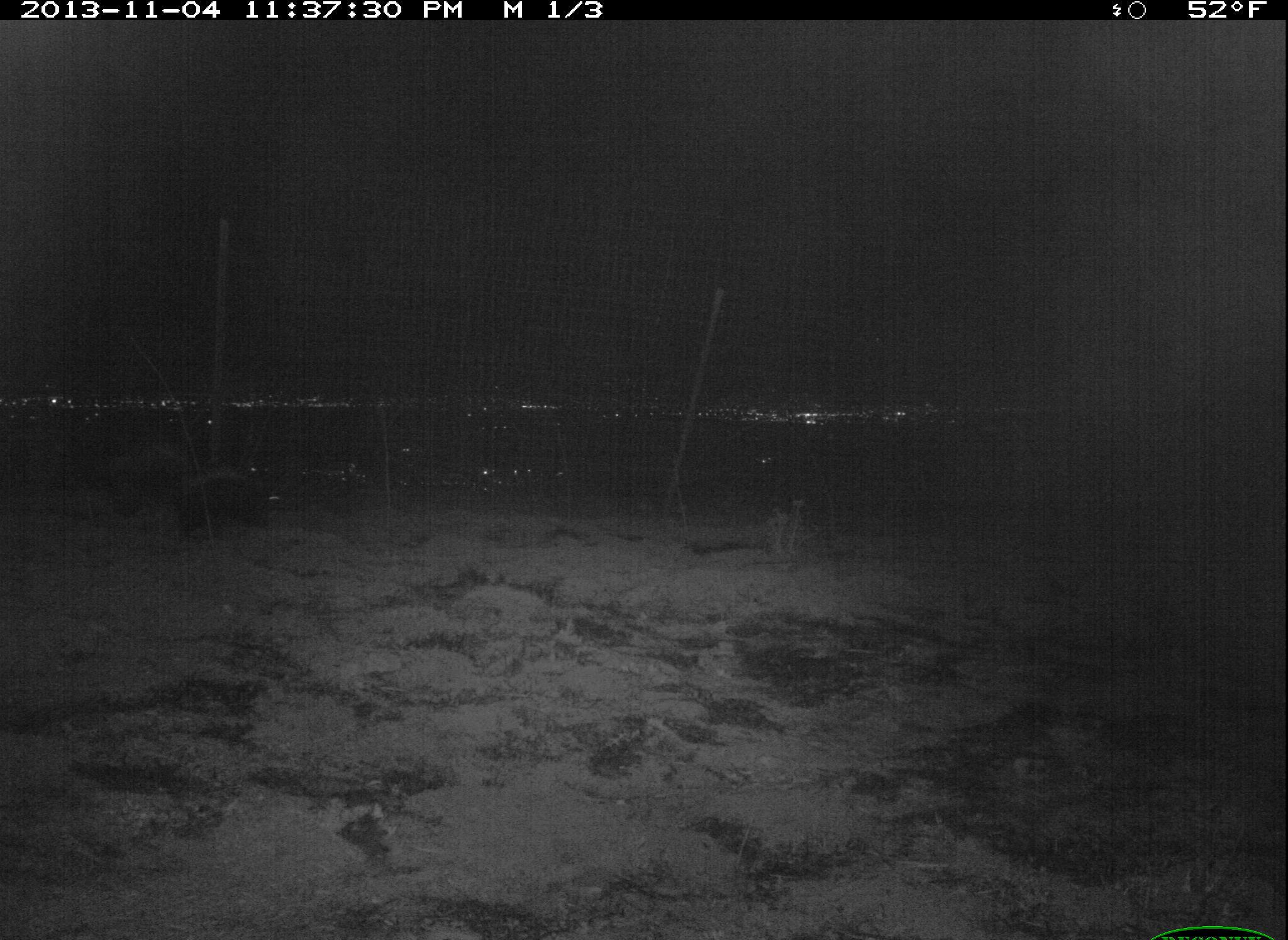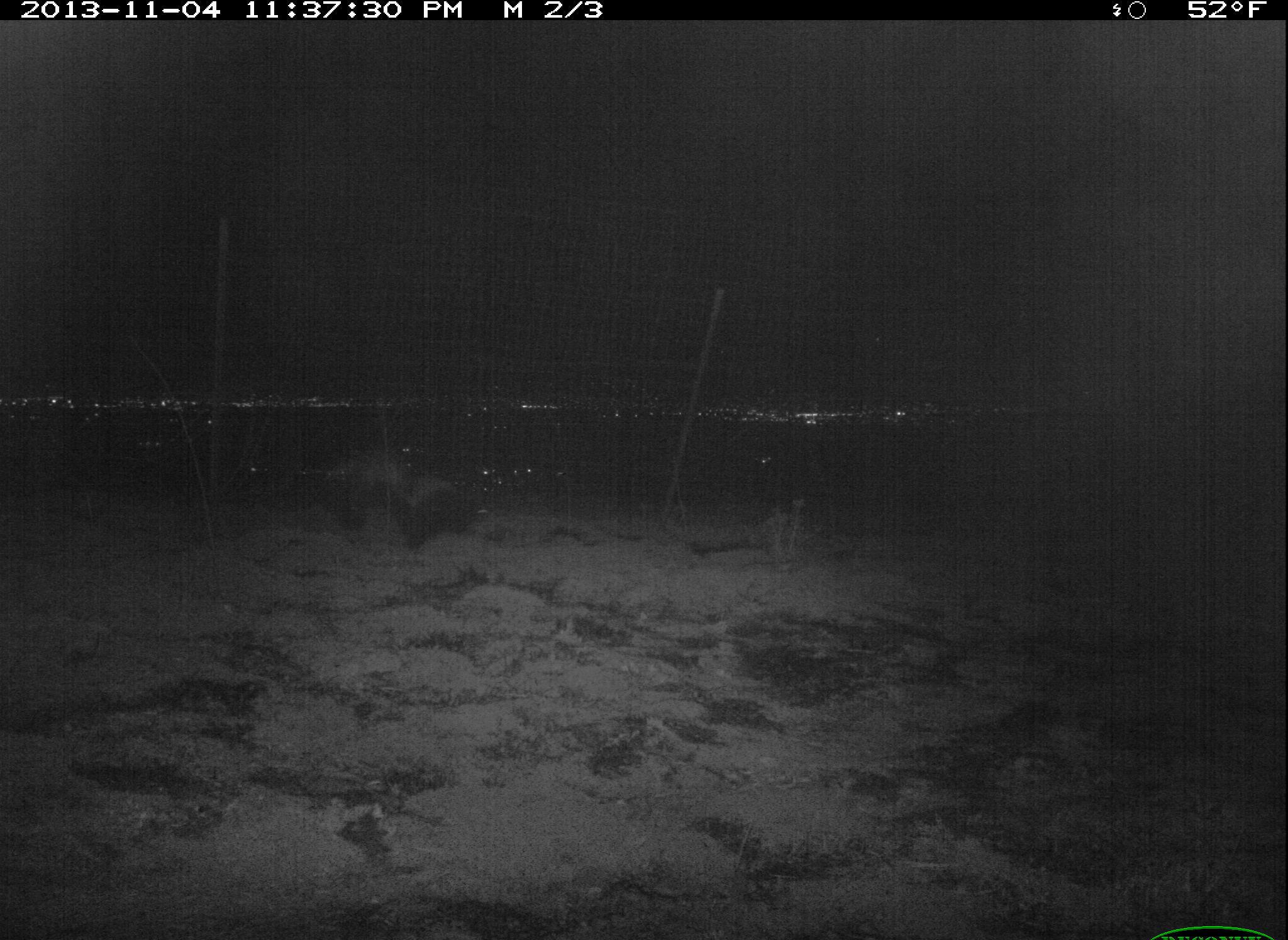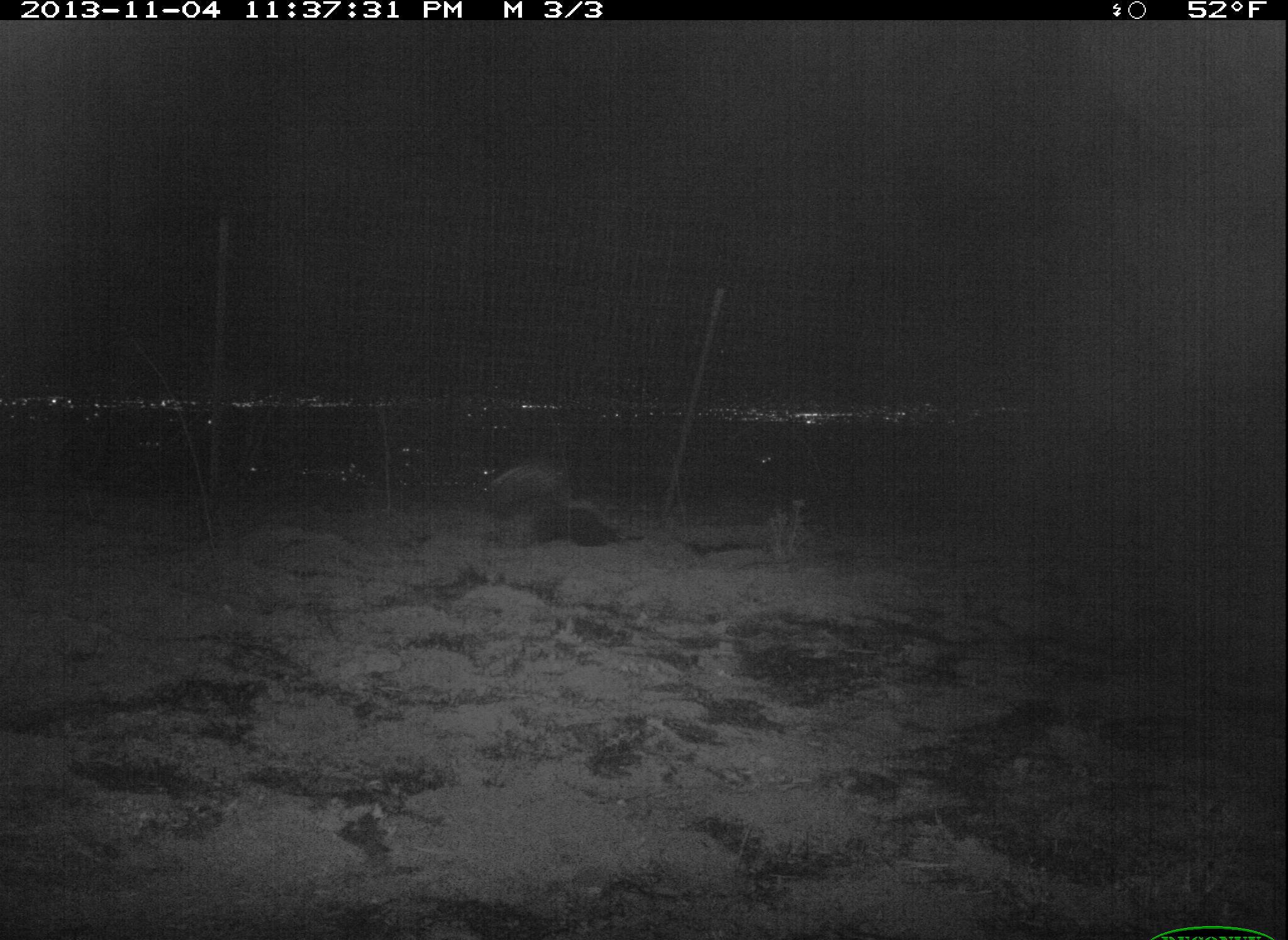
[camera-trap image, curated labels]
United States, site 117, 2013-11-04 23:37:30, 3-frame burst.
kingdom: Animalia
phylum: Chordata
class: Mammalia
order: Carnivora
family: Mephitidae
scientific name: Mephitidae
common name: skunk